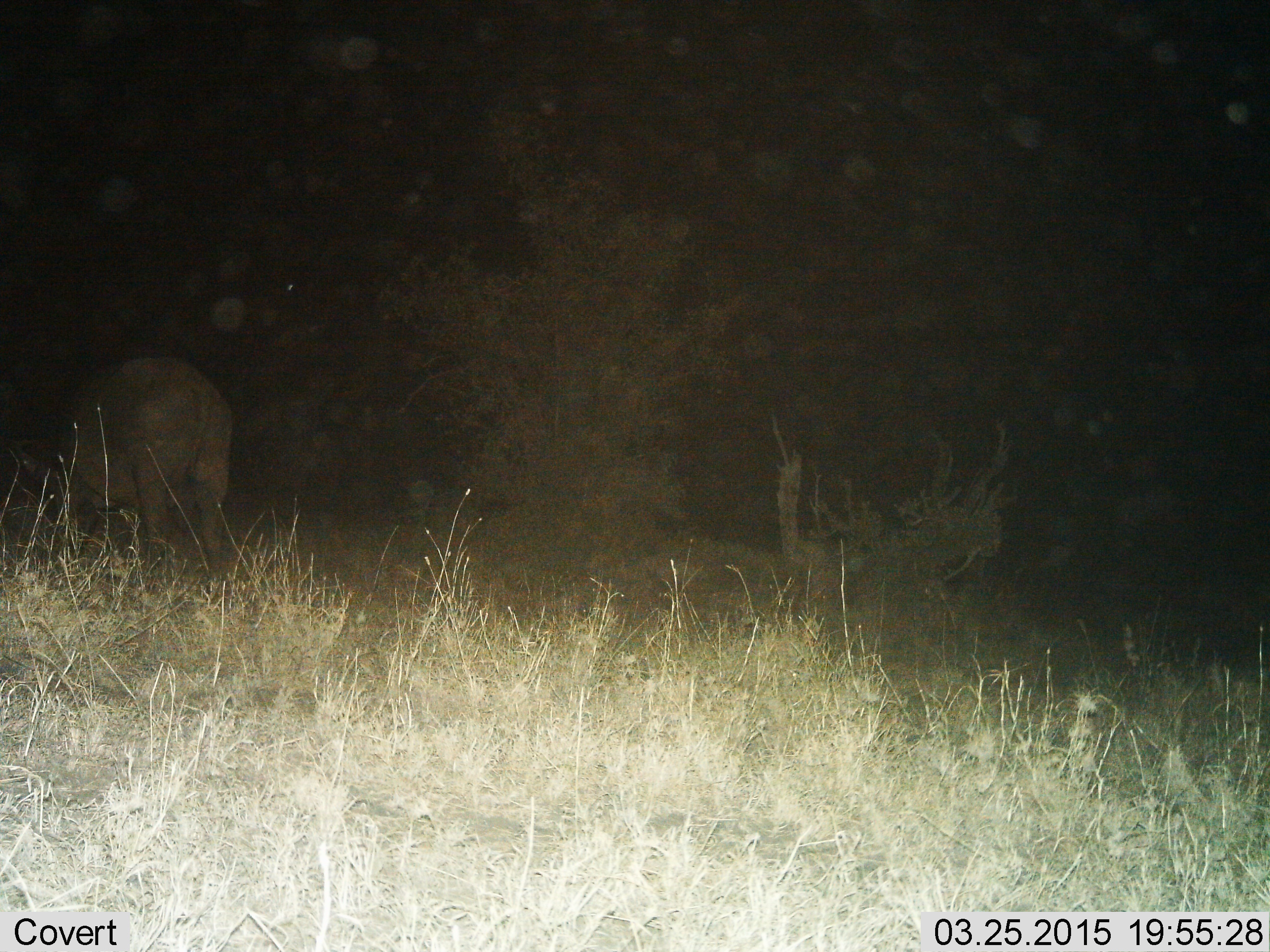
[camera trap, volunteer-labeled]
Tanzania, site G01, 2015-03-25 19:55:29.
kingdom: Animalia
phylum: Chordata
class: Mammalia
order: Artiodactyla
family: Bovidae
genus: Syncerus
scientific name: Syncerus caffer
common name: cape buffalo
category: buffalo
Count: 1.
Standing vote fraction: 43%.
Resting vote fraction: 0%.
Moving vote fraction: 0%.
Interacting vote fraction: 0%.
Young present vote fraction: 0%.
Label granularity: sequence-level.